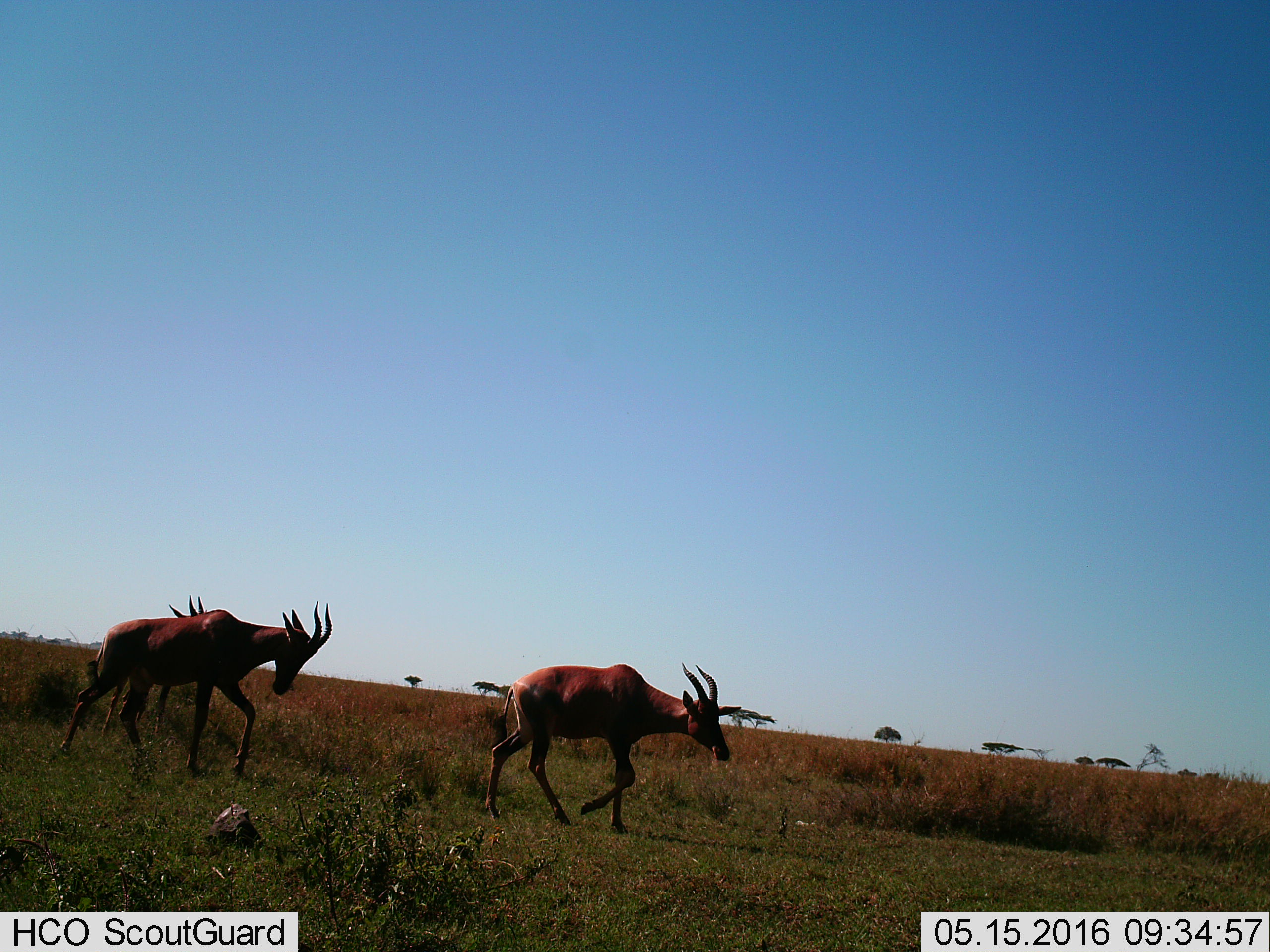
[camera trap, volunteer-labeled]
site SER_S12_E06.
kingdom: Animalia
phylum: Chordata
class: Mammalia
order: Artiodactyla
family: Bovidae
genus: Damaliscus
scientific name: Damaliscus lunatus jimela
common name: topi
Topi (Damaliscus lunatus jimela), count 3. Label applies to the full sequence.